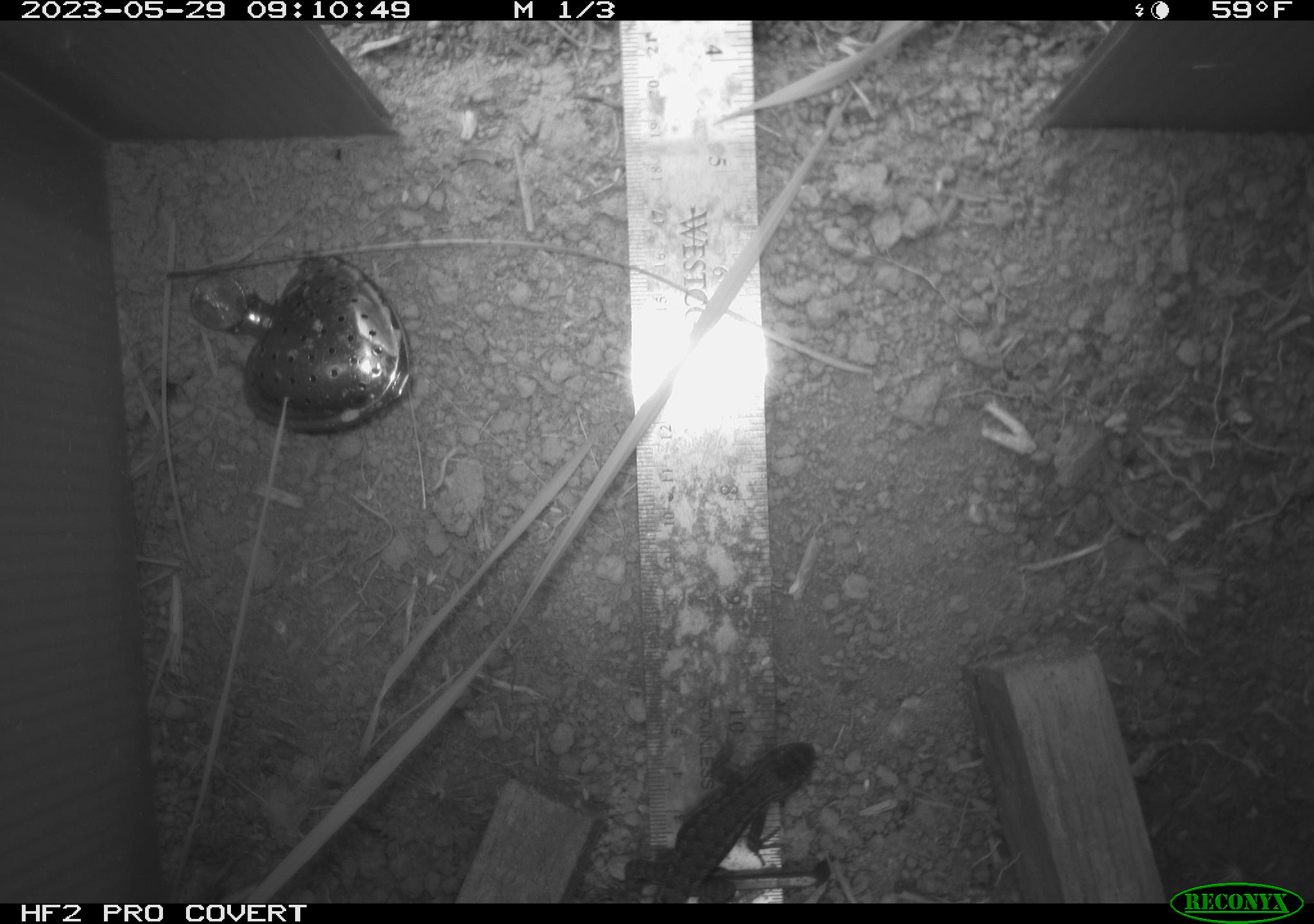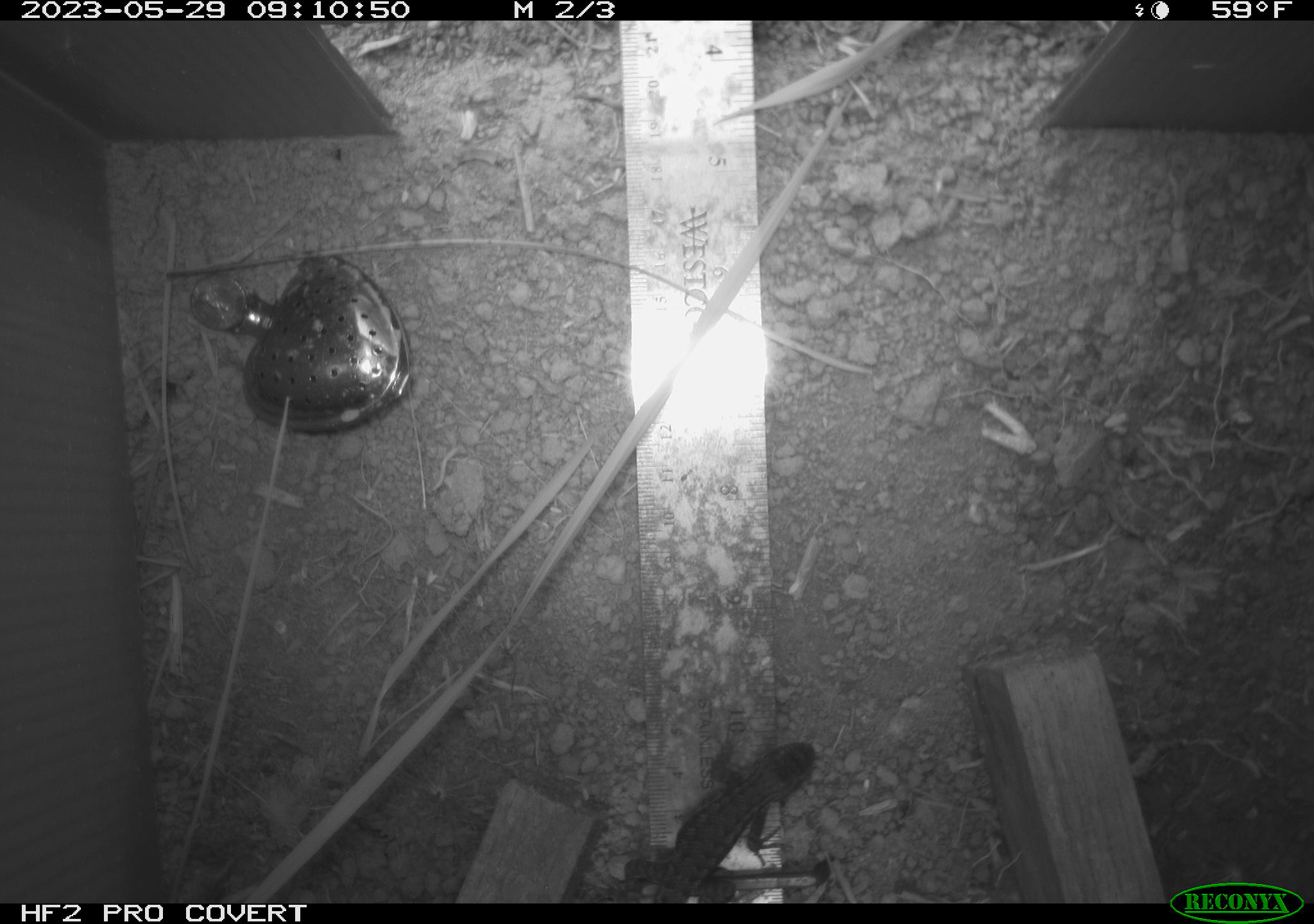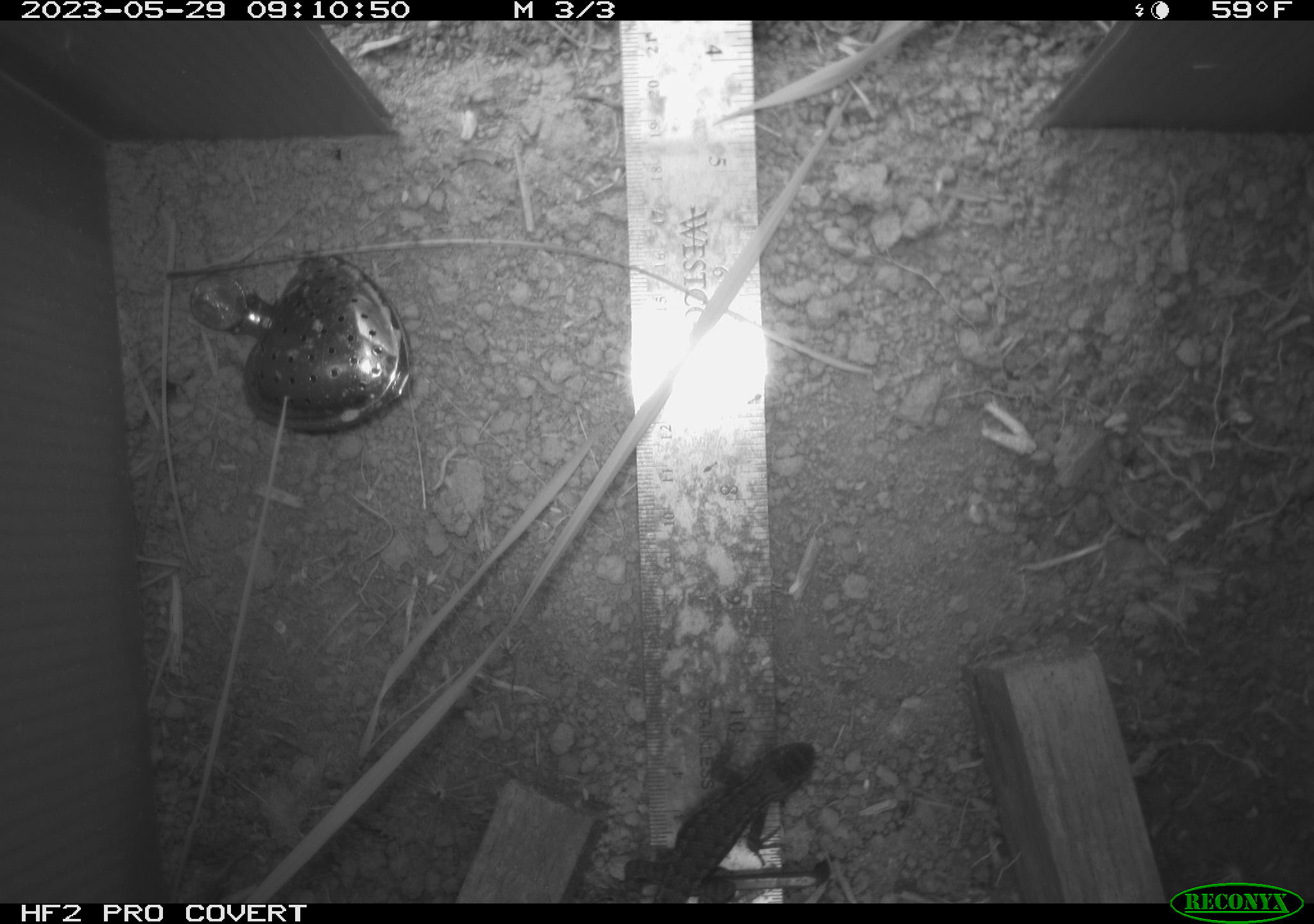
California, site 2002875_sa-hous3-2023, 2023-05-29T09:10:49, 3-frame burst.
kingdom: Animalia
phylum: Chordata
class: Reptilia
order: Squamata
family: Phrynosomatidae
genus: Sceloporus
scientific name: Sceloporus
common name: spiny lizards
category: sceloporus species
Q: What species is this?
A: Sceloporus species (spiny lizards) (Sceloporus).